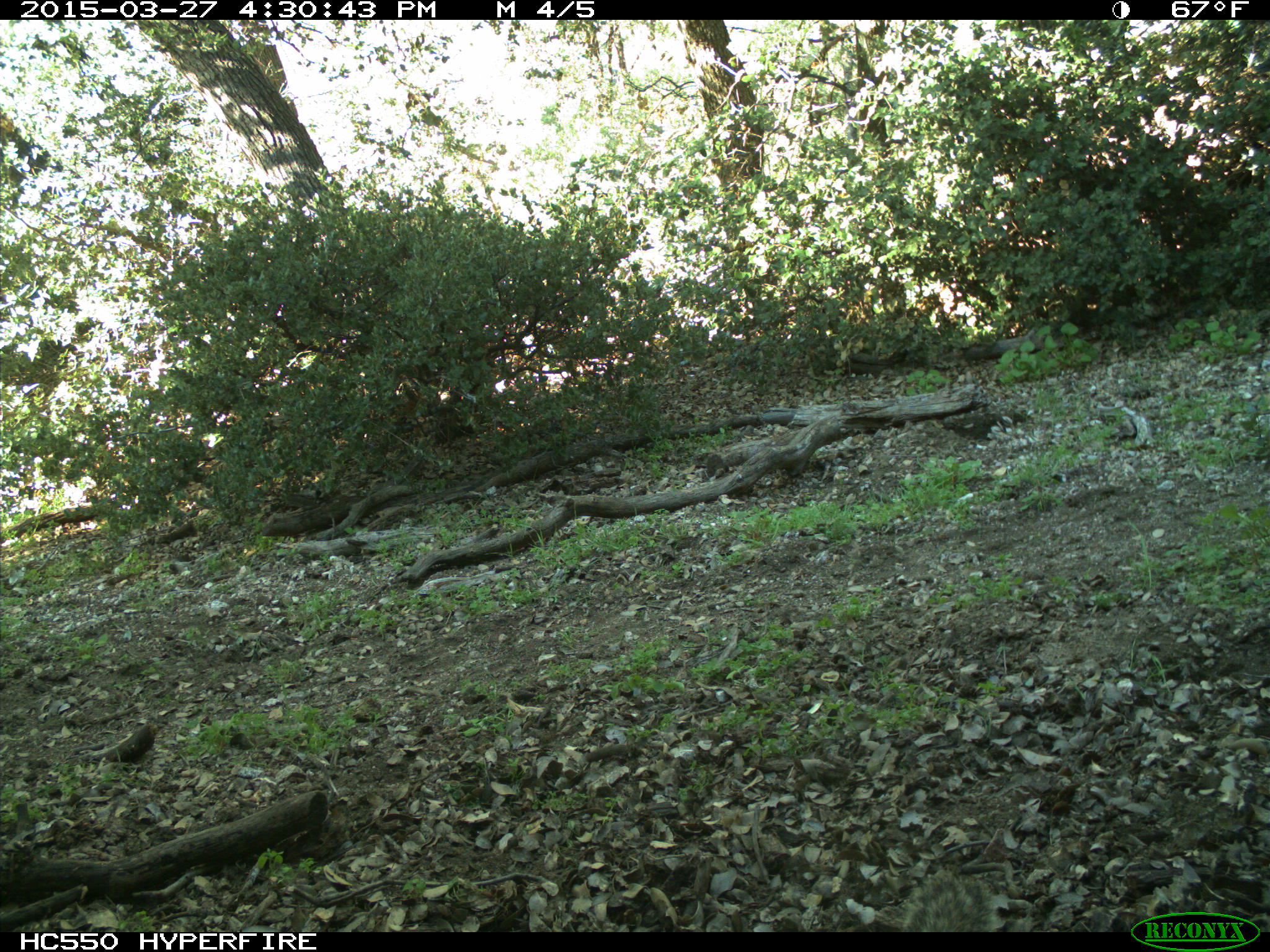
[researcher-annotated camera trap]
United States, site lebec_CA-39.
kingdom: Animalia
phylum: Chordata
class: Mammalia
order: Rodentia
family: Sciuridae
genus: Otospermophilus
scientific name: Otospermophilus beecheyi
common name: california ground squirrel